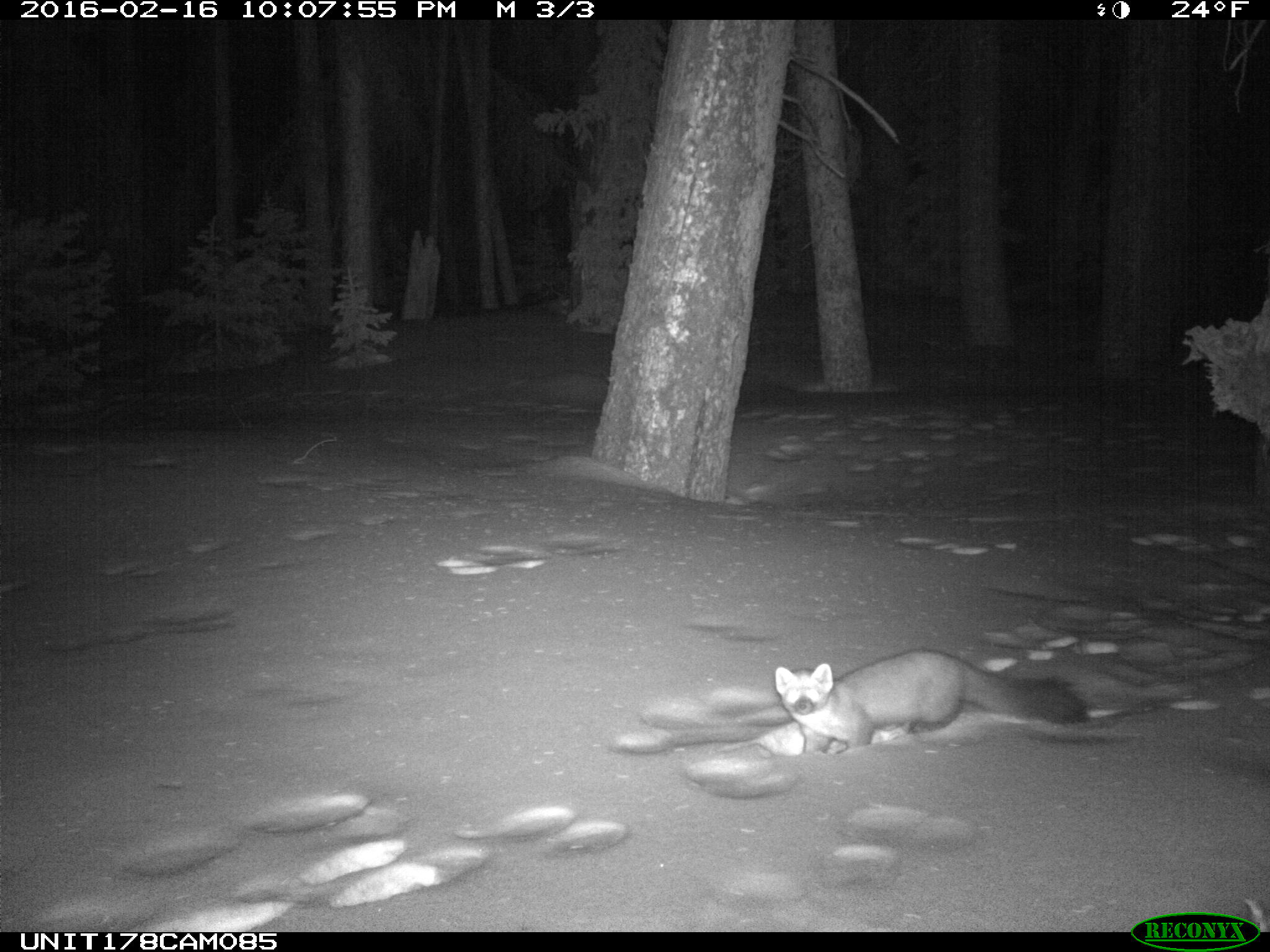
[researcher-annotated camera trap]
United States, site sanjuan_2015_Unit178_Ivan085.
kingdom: Animalia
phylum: Chordata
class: Mammalia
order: Carnivora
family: Mustelidae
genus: Martes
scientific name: Martes americana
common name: american marten